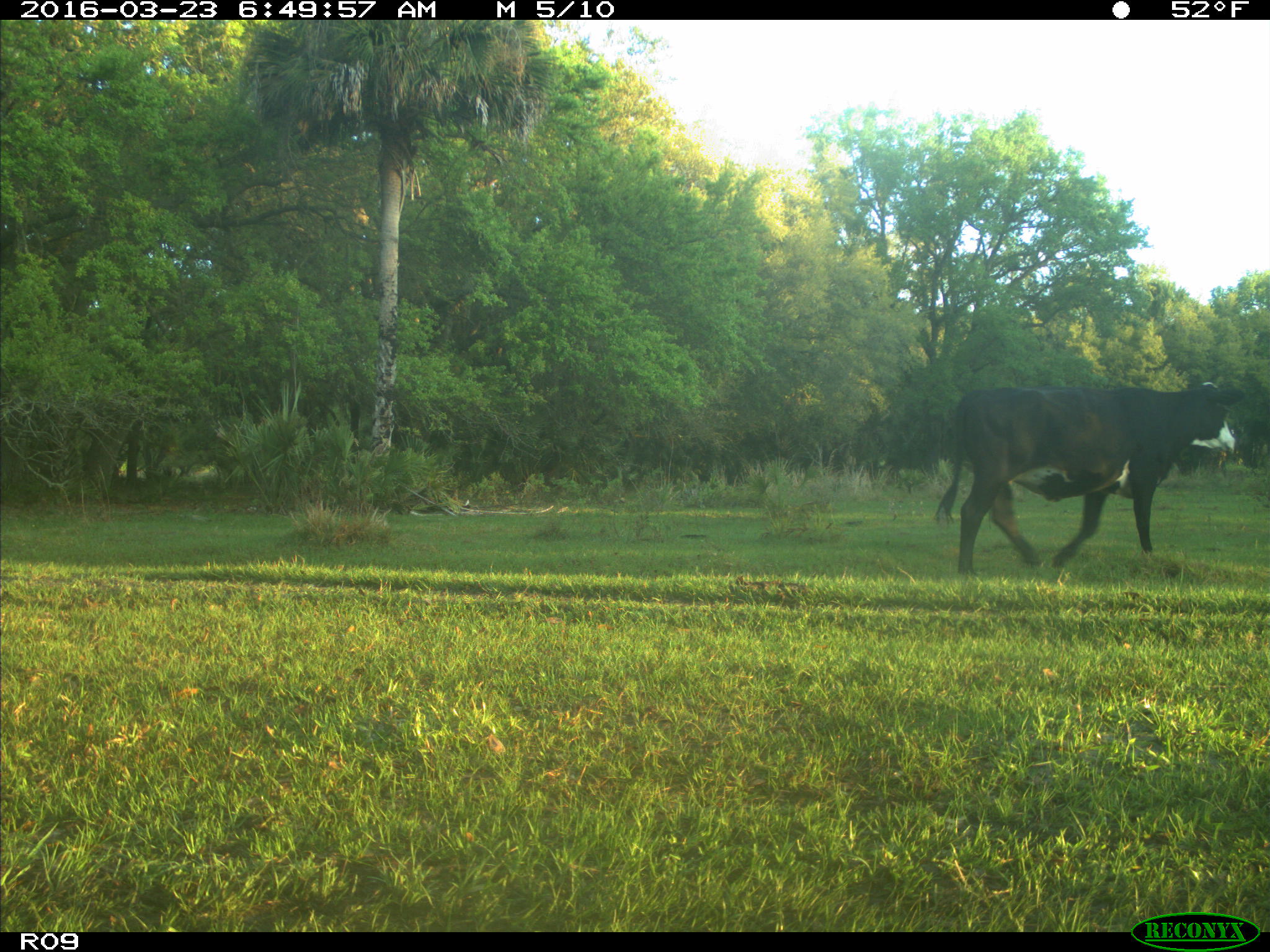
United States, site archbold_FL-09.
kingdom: Animalia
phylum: Chordata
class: Mammalia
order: Artiodactyla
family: Bovidae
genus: Bos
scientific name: Bos taurus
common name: domestic cow